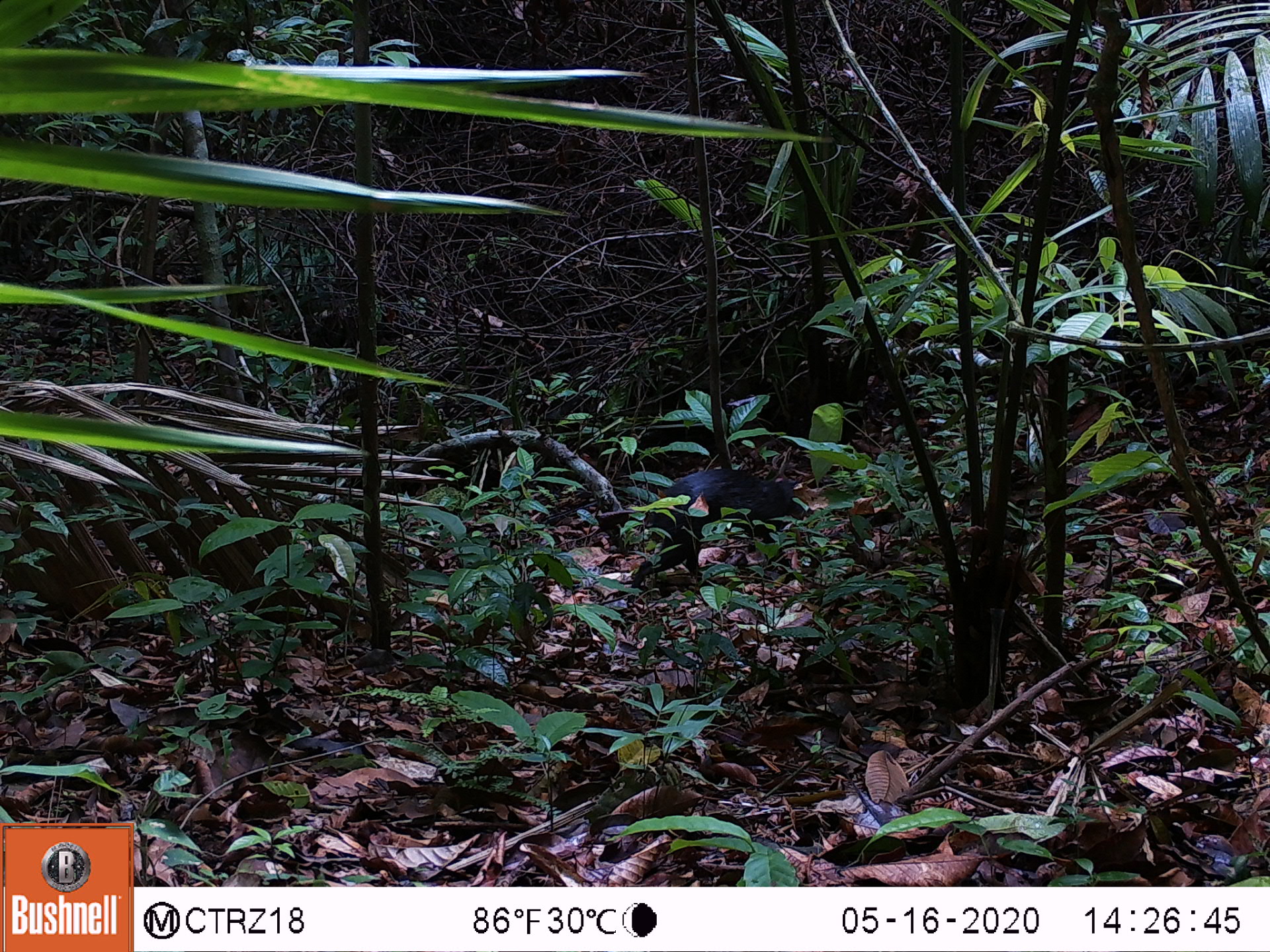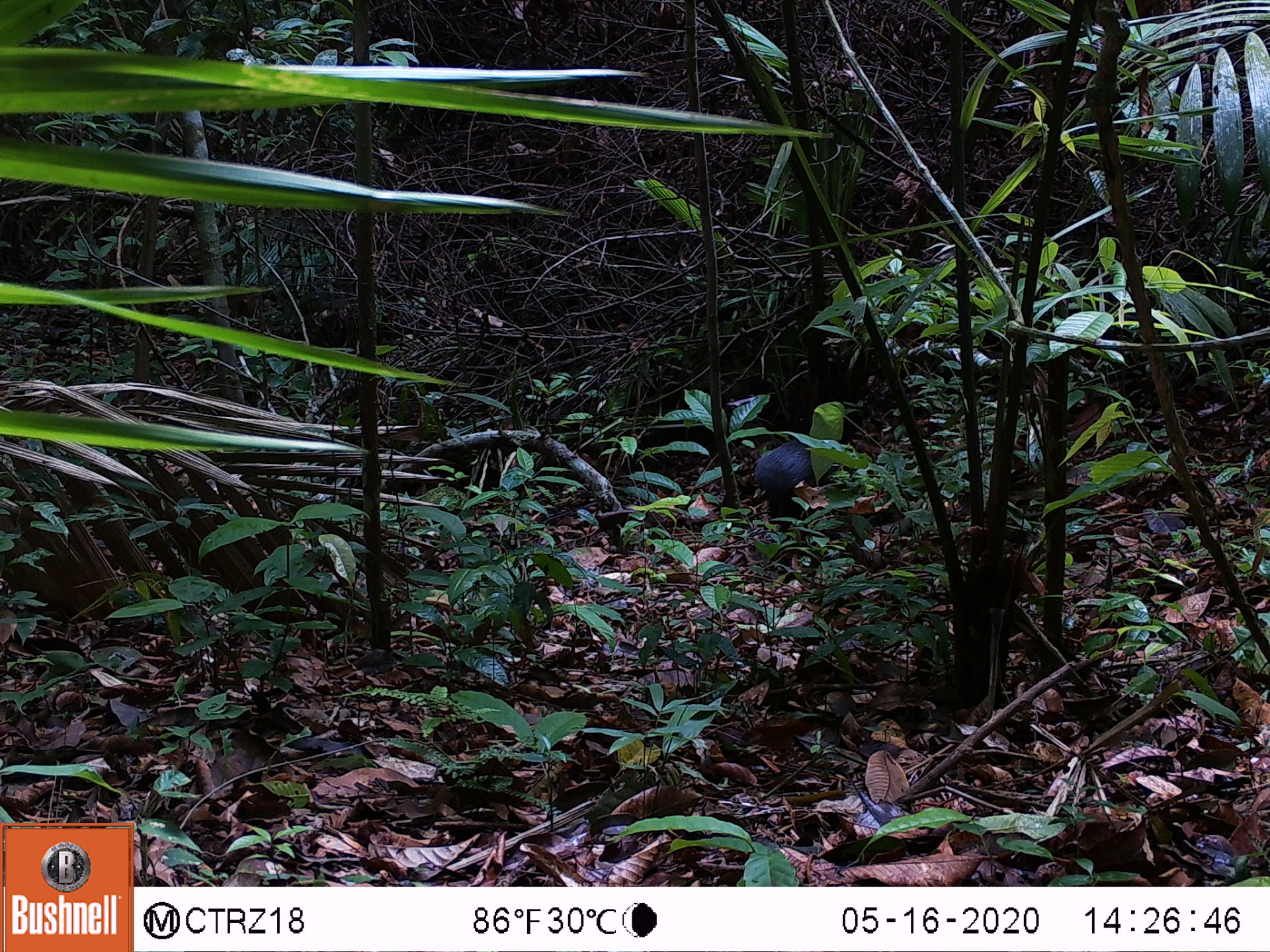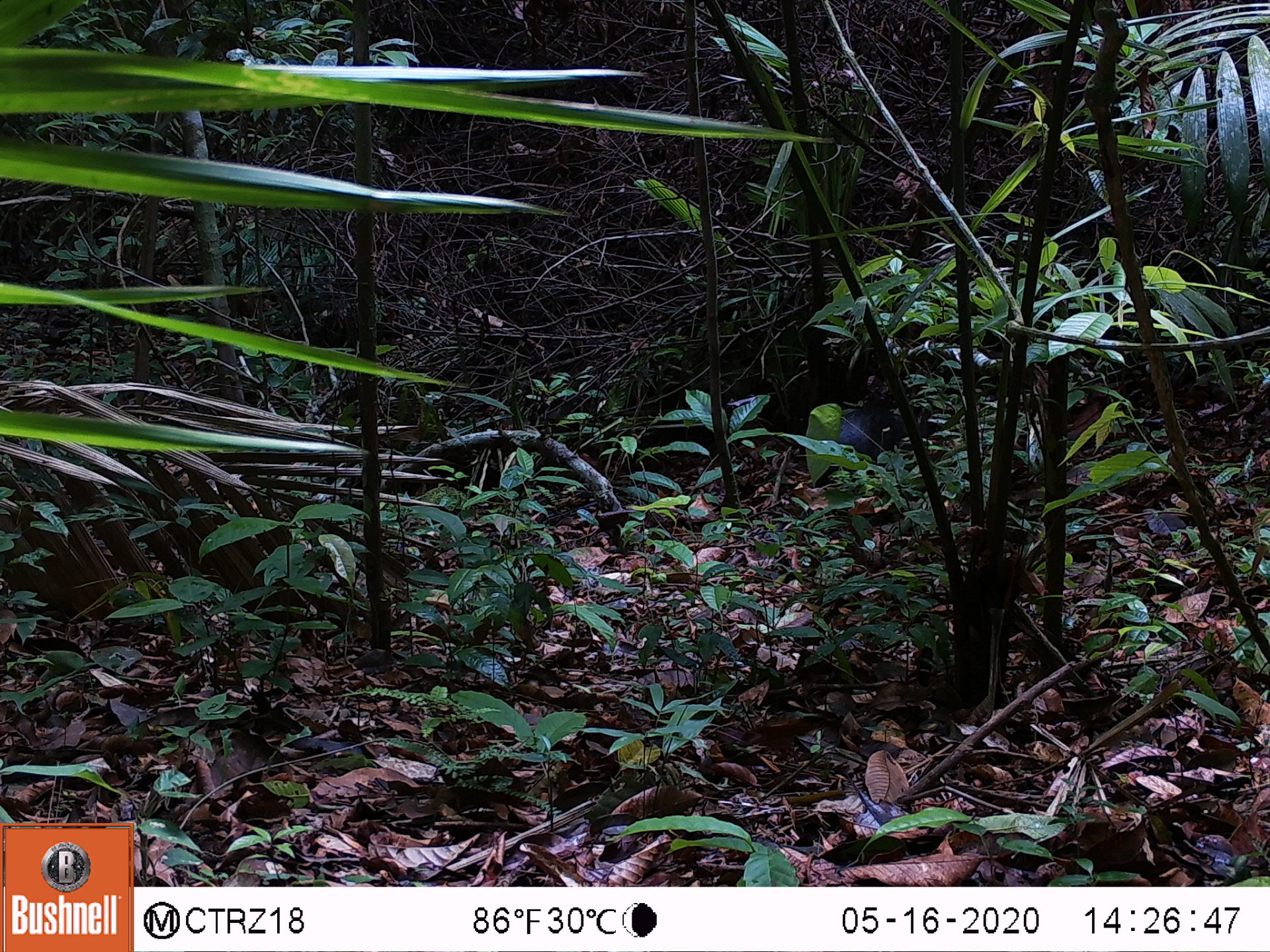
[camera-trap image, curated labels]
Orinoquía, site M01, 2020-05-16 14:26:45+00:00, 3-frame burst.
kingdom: Animalia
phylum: Chordata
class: Mammalia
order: Rodentia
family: Dasyproctidae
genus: Dasyprocta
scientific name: Dasyprocta fuliginosa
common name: black agouti